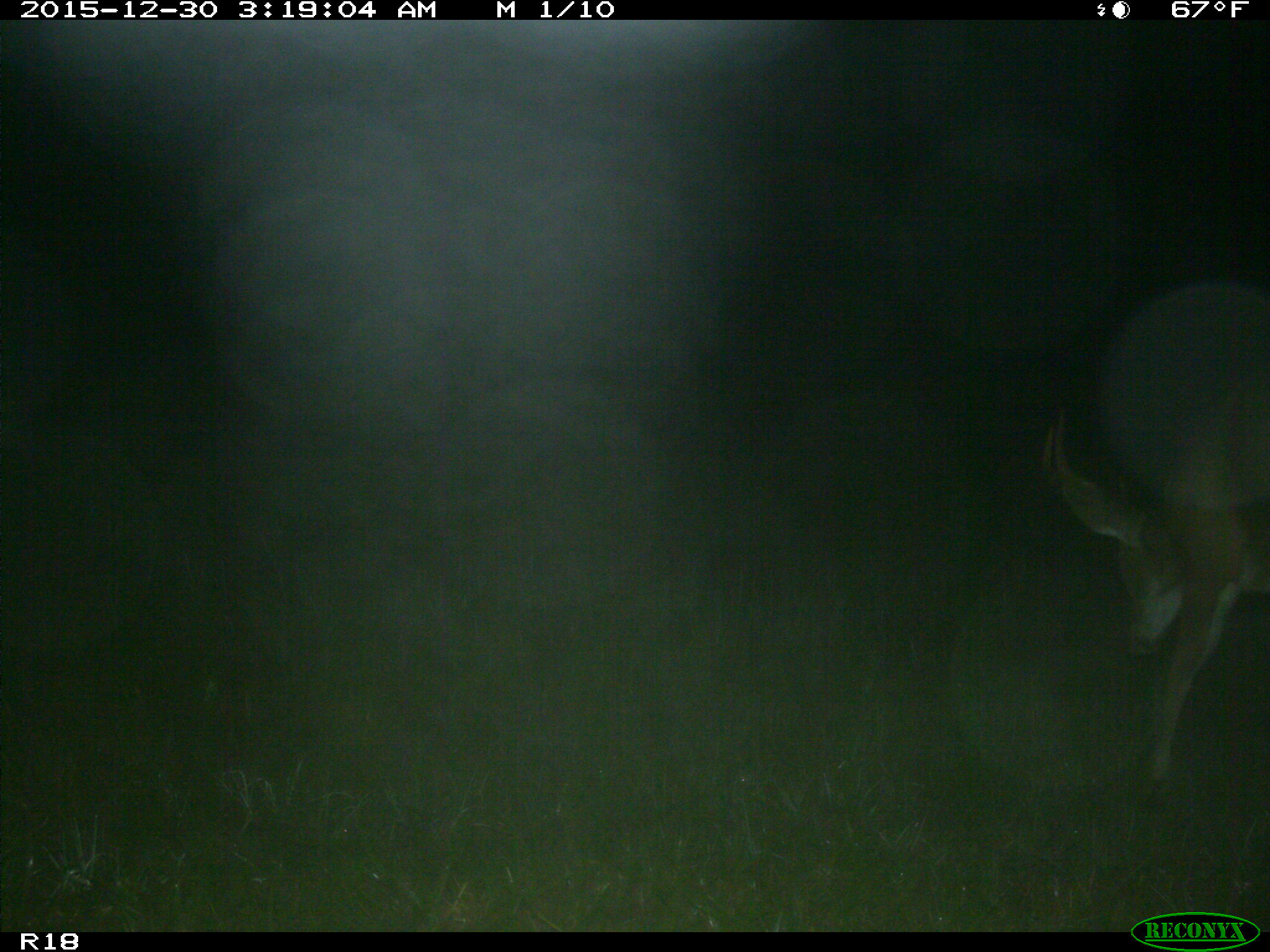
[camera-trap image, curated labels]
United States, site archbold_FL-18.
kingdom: Animalia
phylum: Chordata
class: Mammalia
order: Artiodactyla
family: Cervidae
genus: Odocoileus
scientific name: Odocoileus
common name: deer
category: unidentified deer